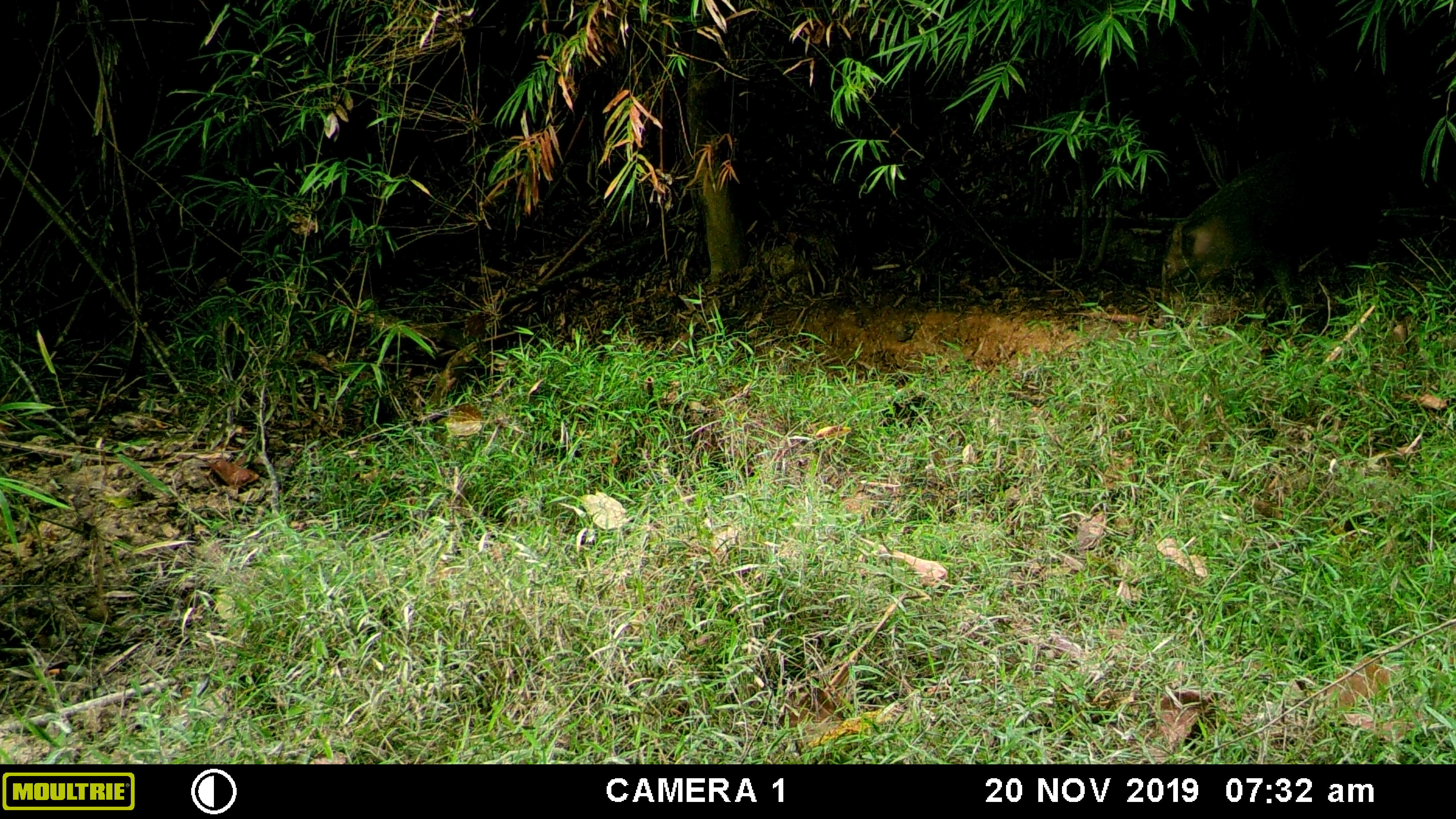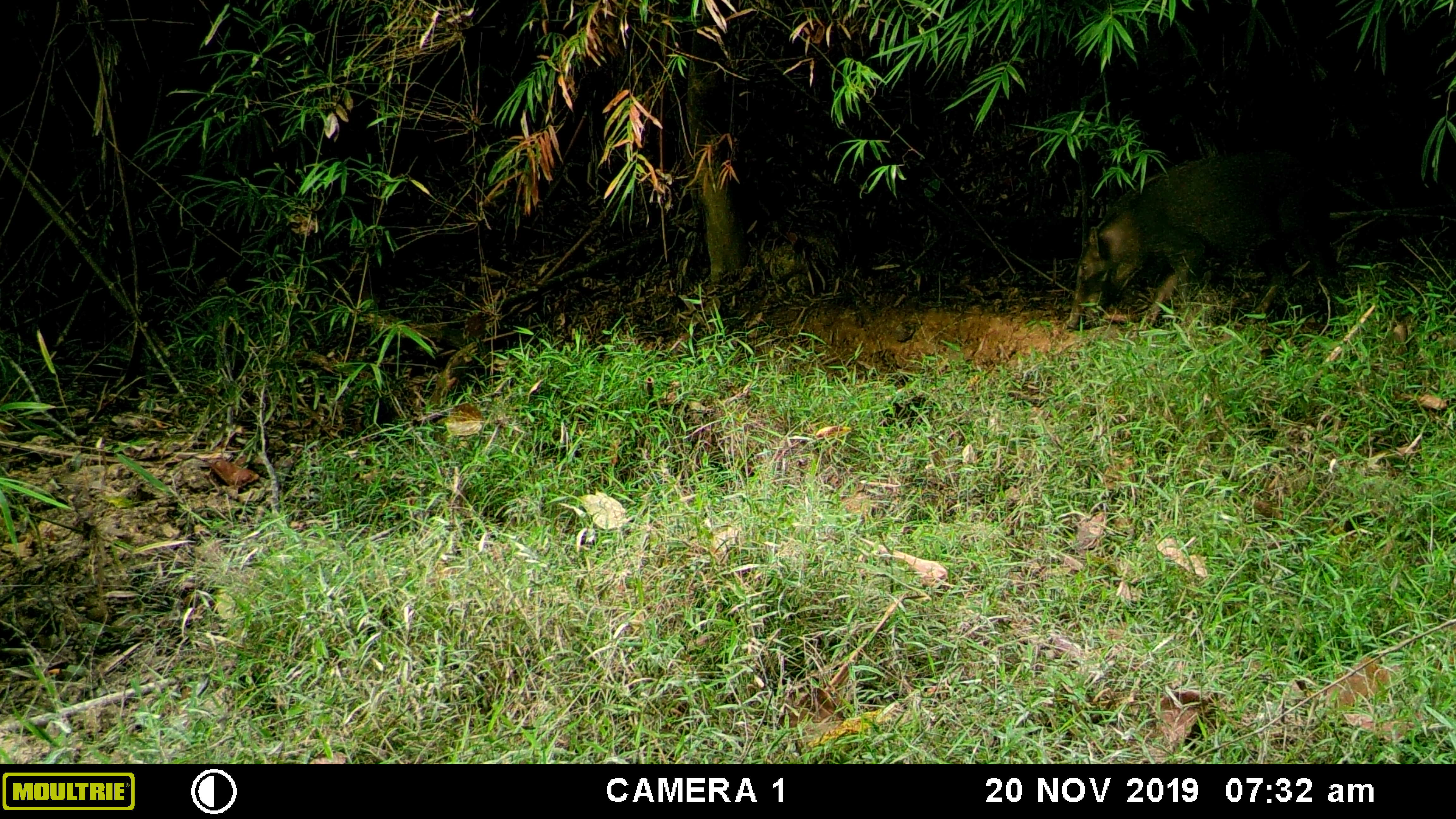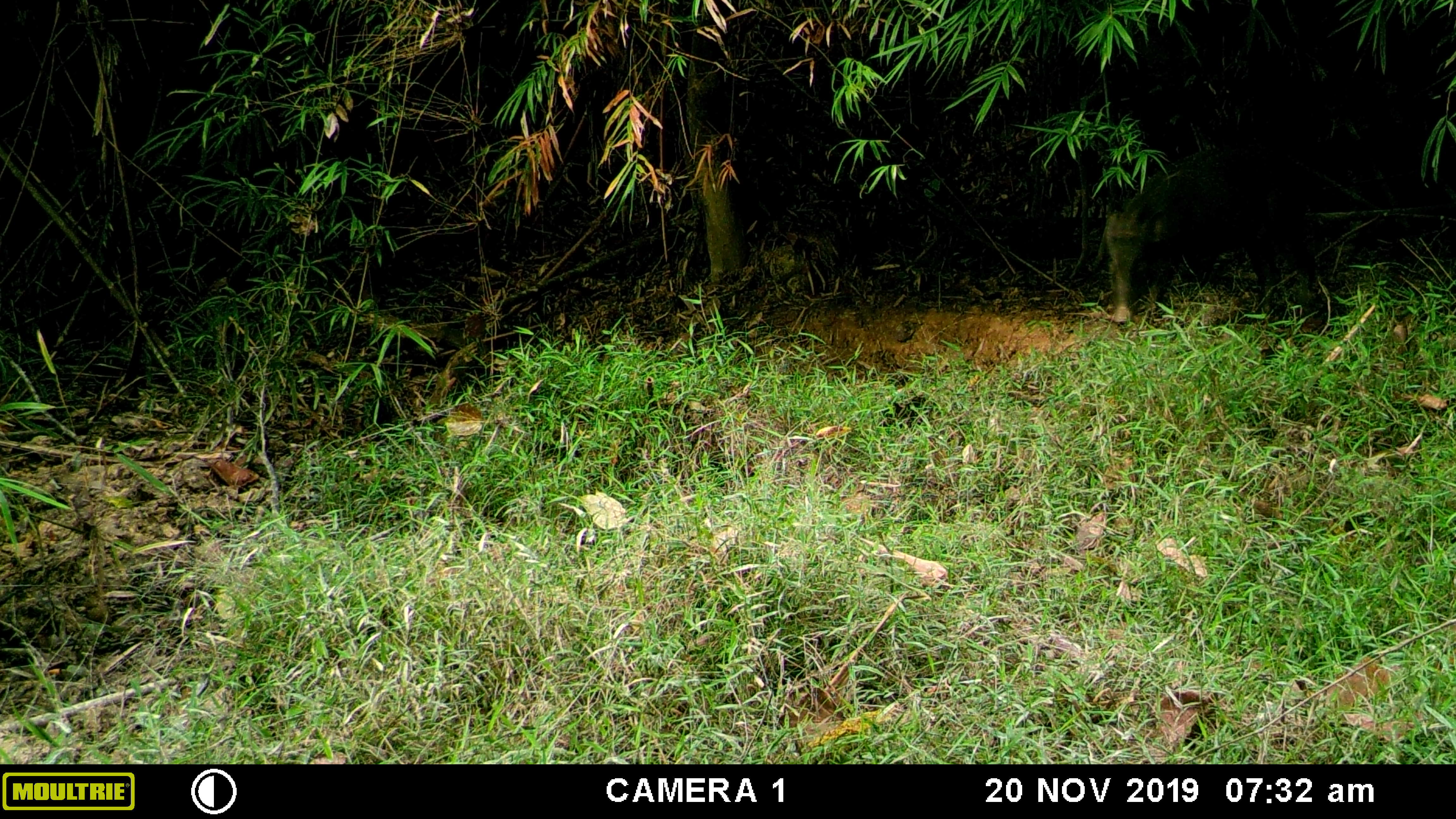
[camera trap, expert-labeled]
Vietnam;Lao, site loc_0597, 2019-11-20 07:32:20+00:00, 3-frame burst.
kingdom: Animalia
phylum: Chordata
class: Mammalia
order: Artiodactyla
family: Suidae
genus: Sus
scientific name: Sus scrofa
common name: eurasian wild pig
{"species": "eurasian wild pig (Sus scrofa)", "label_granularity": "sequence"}